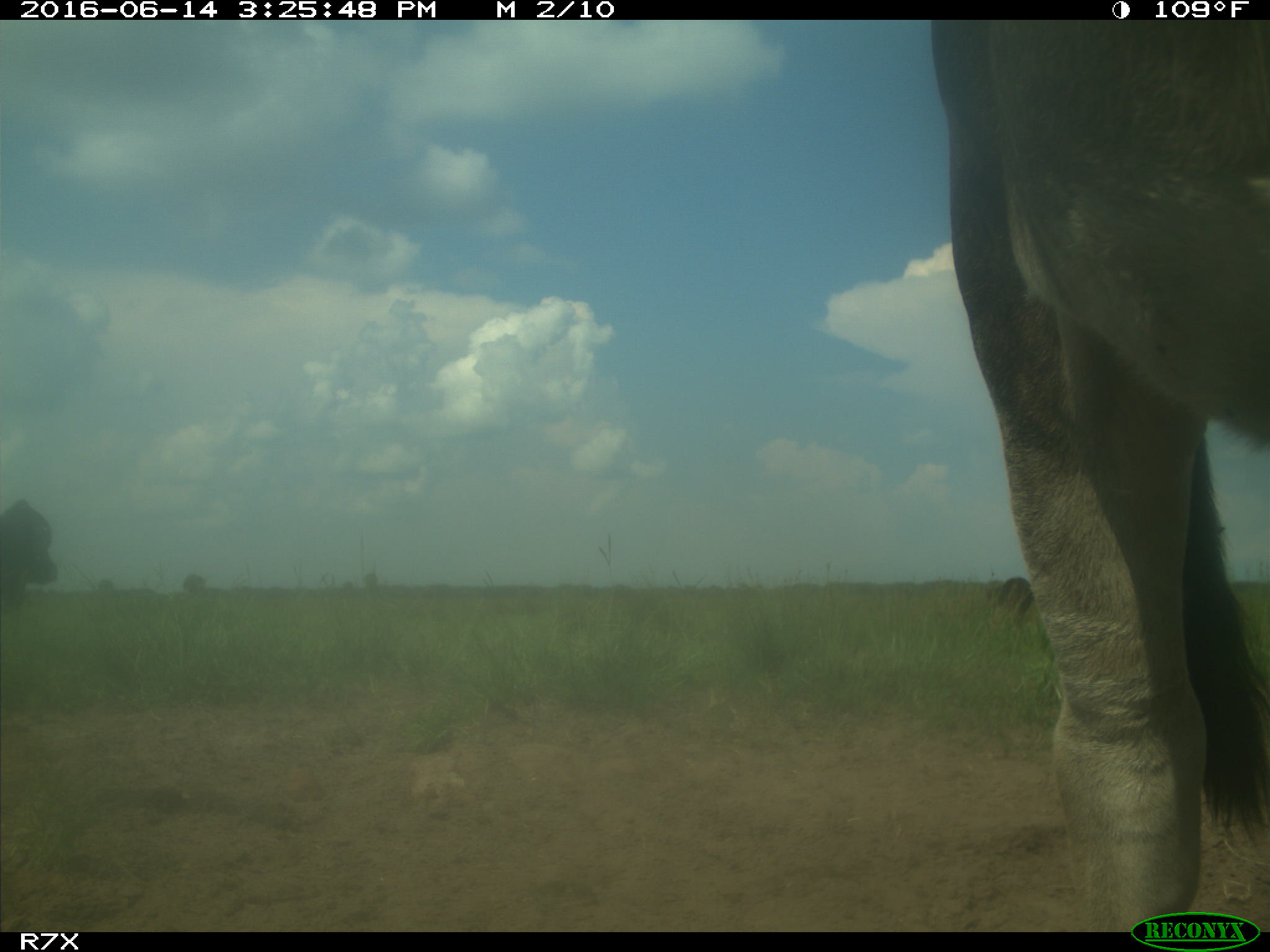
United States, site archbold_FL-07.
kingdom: Animalia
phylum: Chordata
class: Mammalia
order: Artiodactyla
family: Bovidae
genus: Bos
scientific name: Bos taurus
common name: domestic cow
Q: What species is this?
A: Bos taurus (domestic cow).